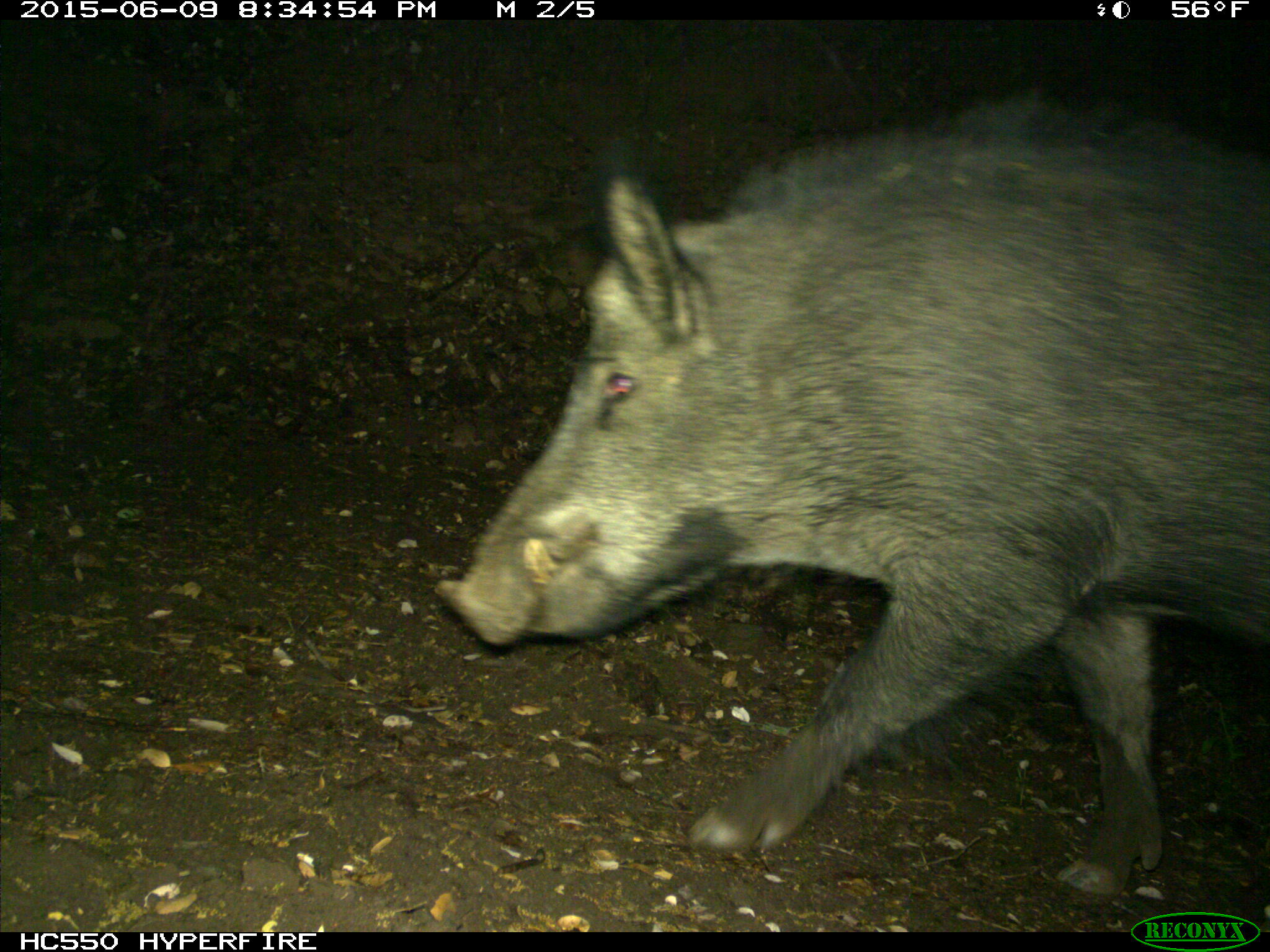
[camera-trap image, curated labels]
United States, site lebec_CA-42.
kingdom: Animalia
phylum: Chordata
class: Mammalia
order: Artiodactyla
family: Suidae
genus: Sus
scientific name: Sus scrofa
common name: wild boar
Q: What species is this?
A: Sus scrofa (wild boar).